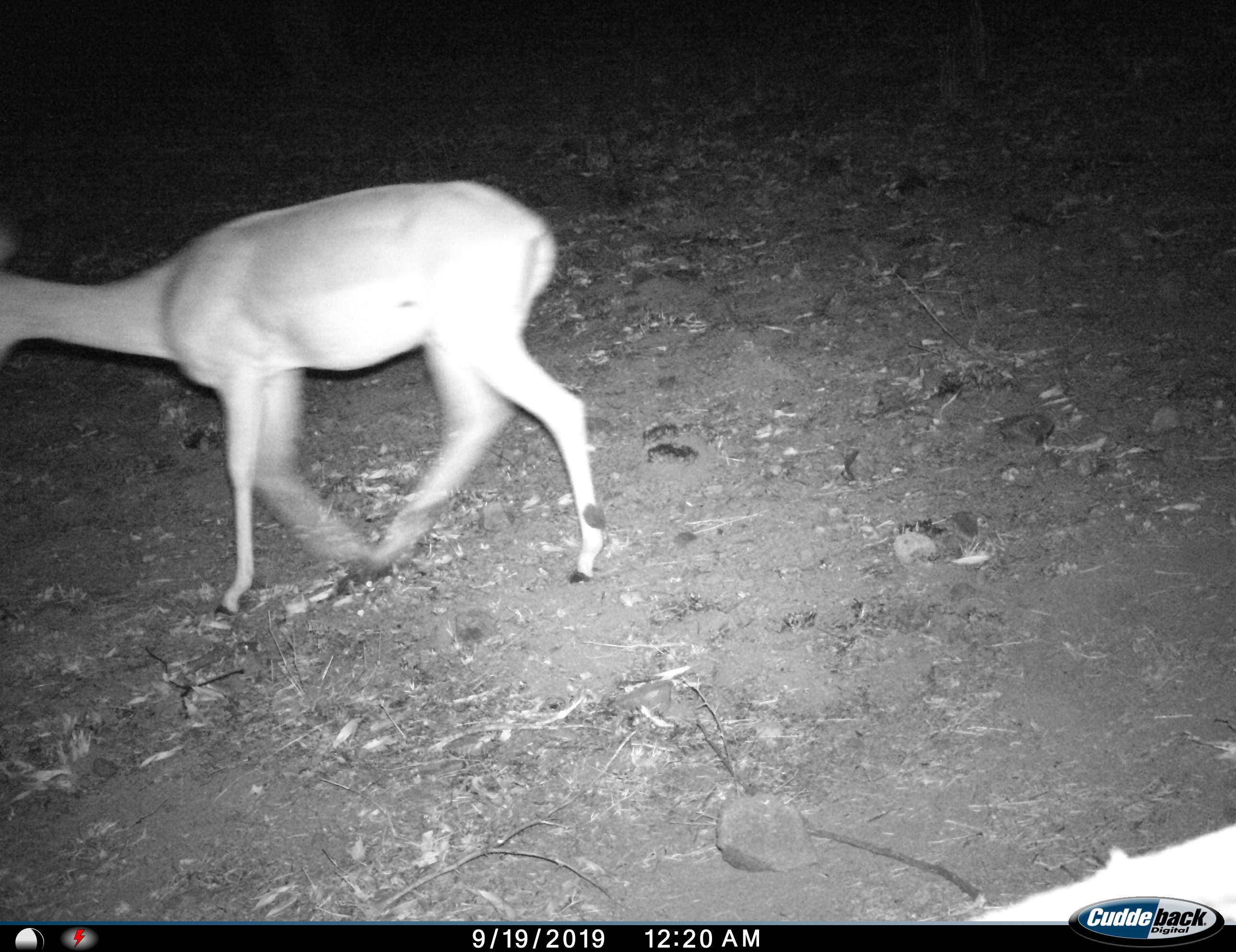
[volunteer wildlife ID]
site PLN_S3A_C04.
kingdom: Animalia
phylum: Chordata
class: Mammalia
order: Artiodactyla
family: Bovidae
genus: Aepyceros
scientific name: Aepyceros melampus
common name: impala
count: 1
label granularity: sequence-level